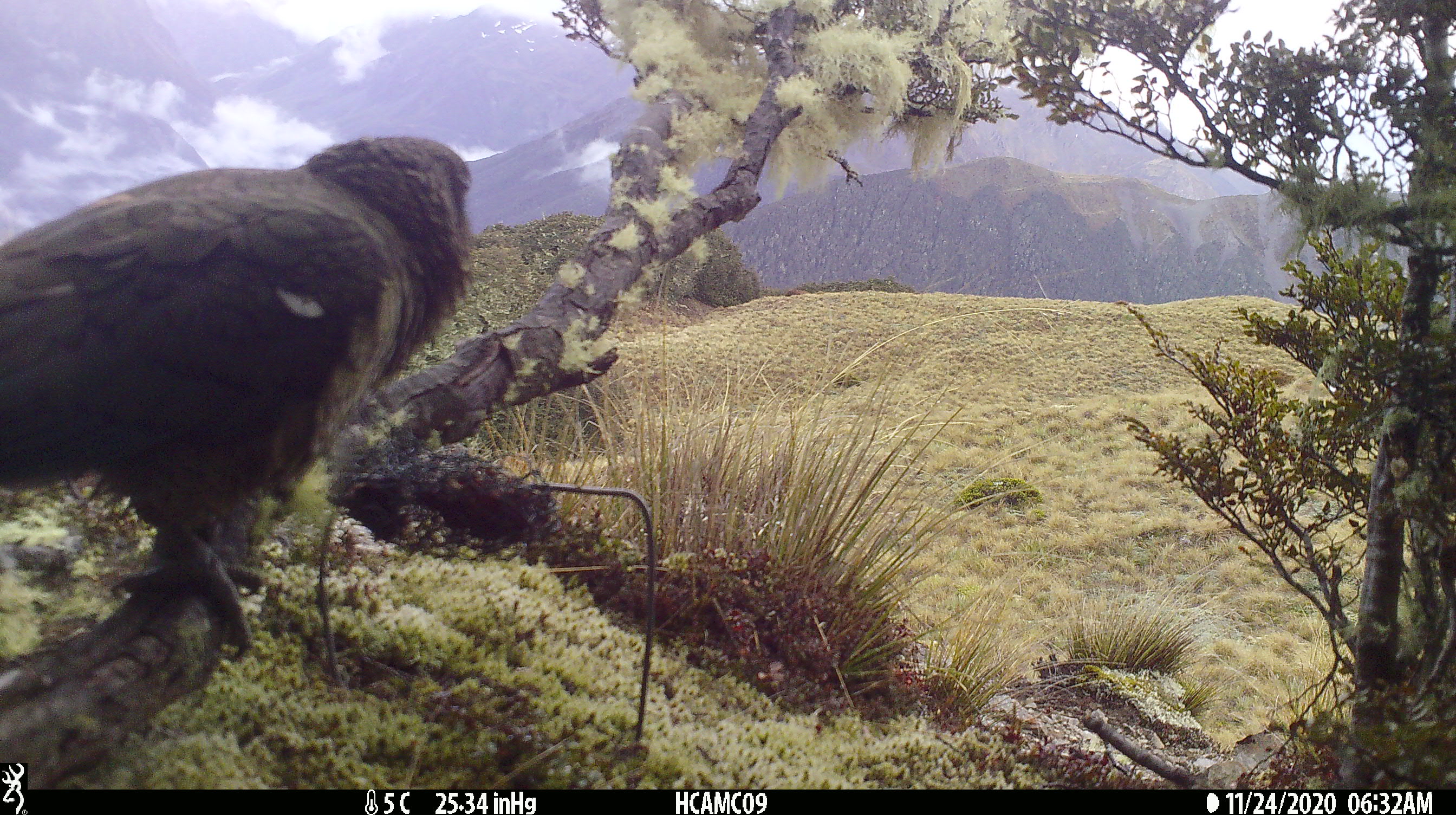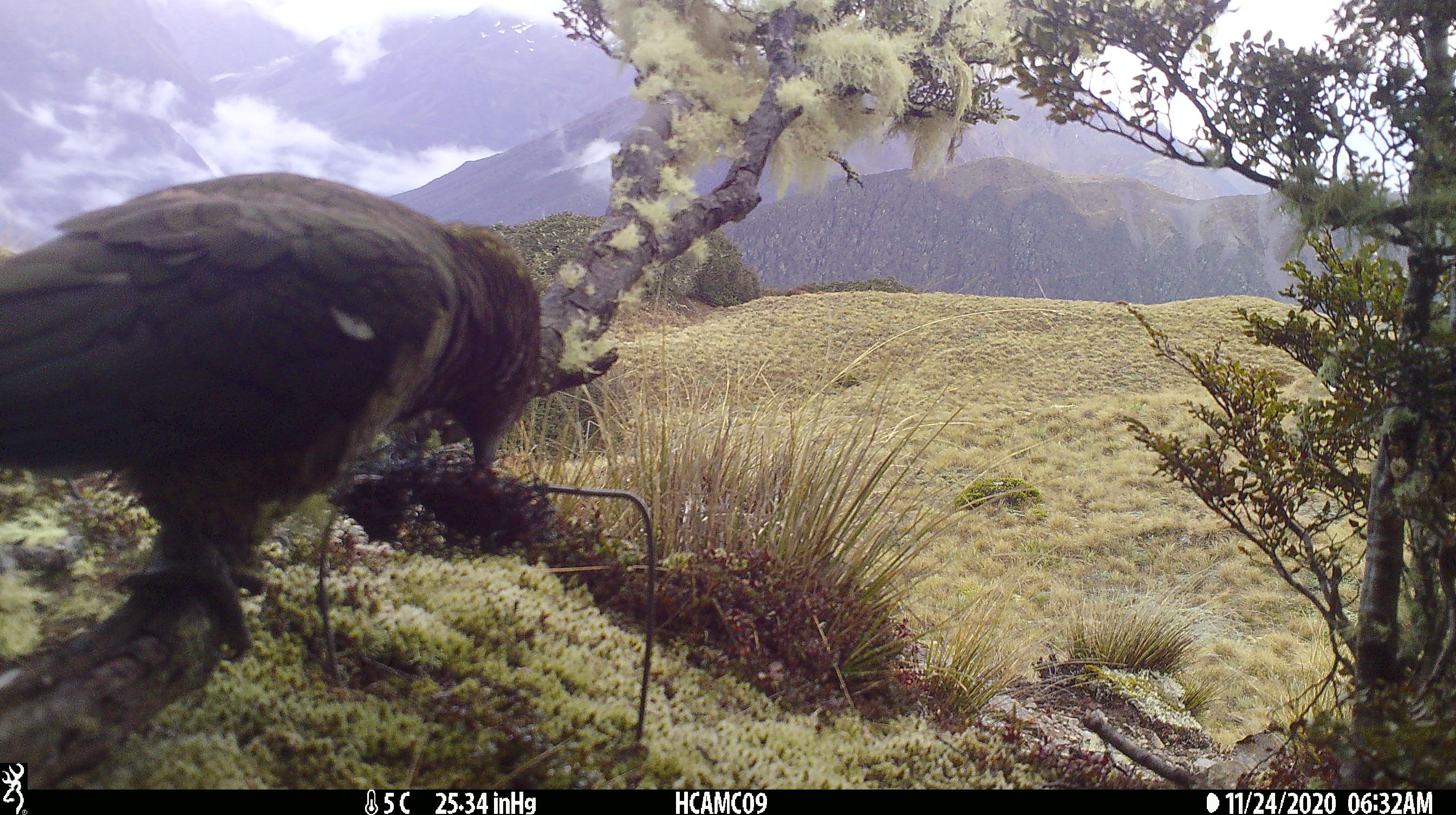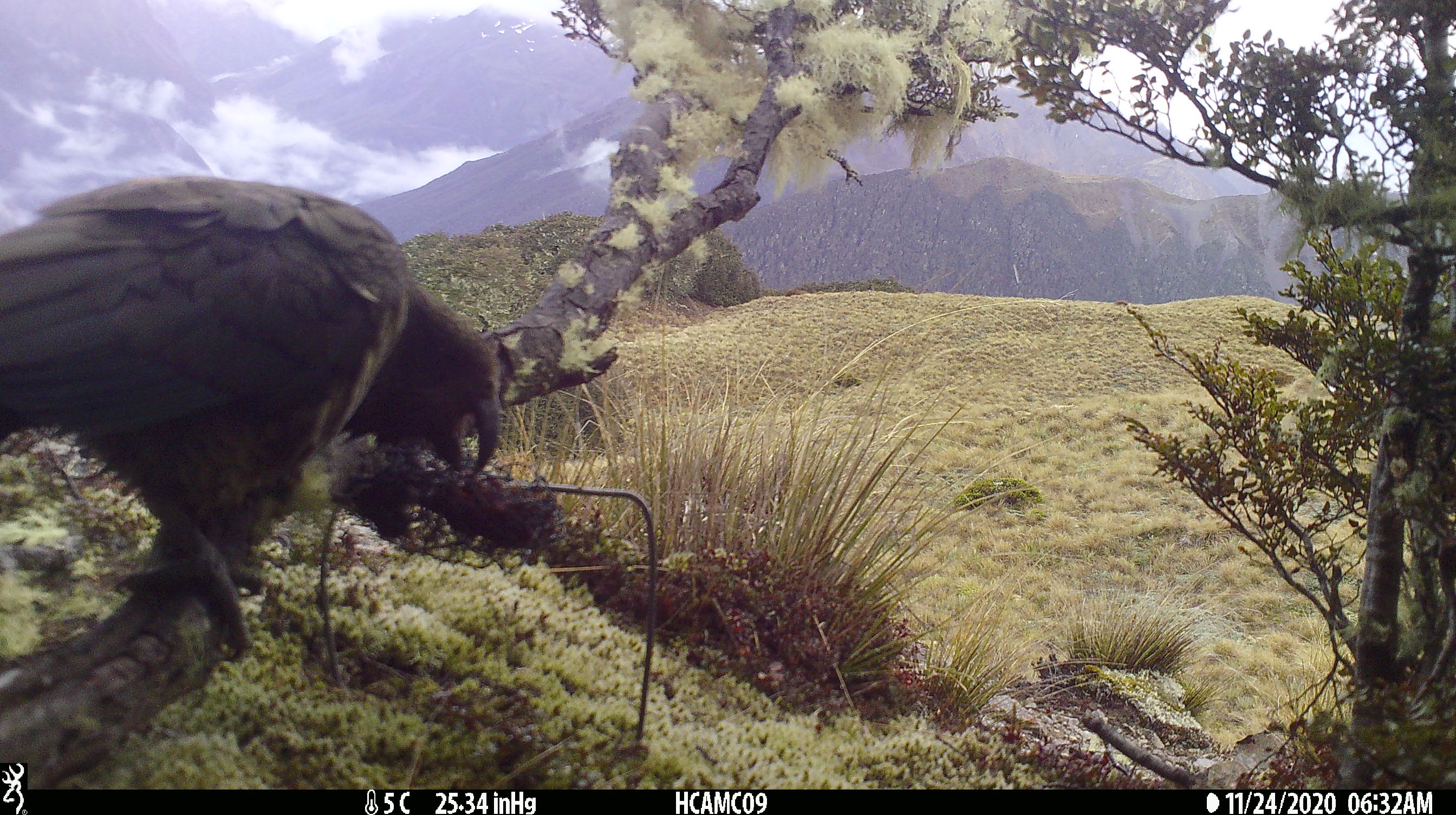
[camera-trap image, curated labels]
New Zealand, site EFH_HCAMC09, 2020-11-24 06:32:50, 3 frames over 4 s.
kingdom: Animalia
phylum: Chordata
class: Aves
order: Psittaciformes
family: Strigopidae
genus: Nestor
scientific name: Nestor notabilis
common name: kea